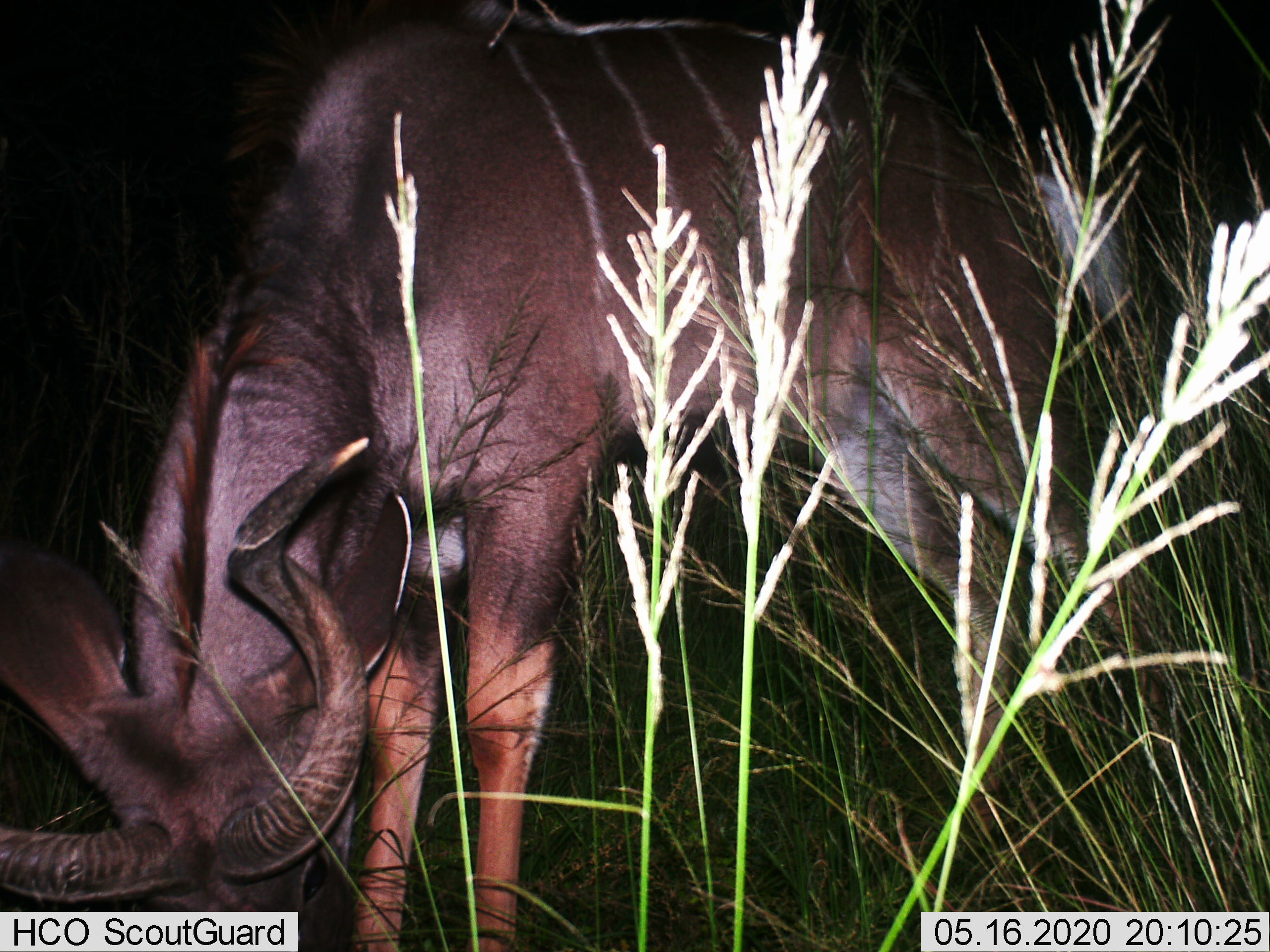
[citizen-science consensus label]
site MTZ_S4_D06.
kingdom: Animalia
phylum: Chordata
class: Mammalia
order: Artiodactyla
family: Bovidae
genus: Tragelaphus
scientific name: Tragelaphus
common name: kudu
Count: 1.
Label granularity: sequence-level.